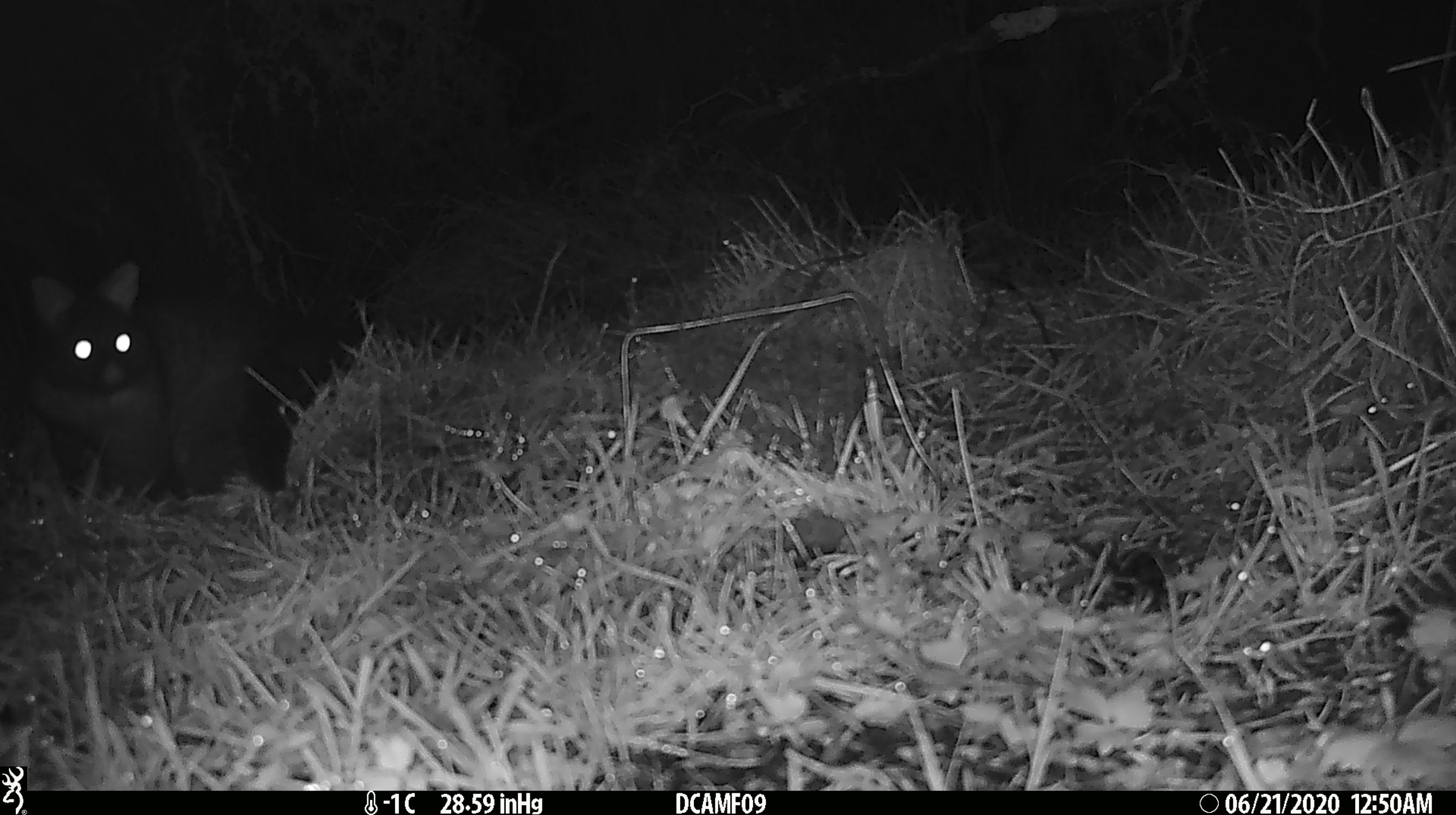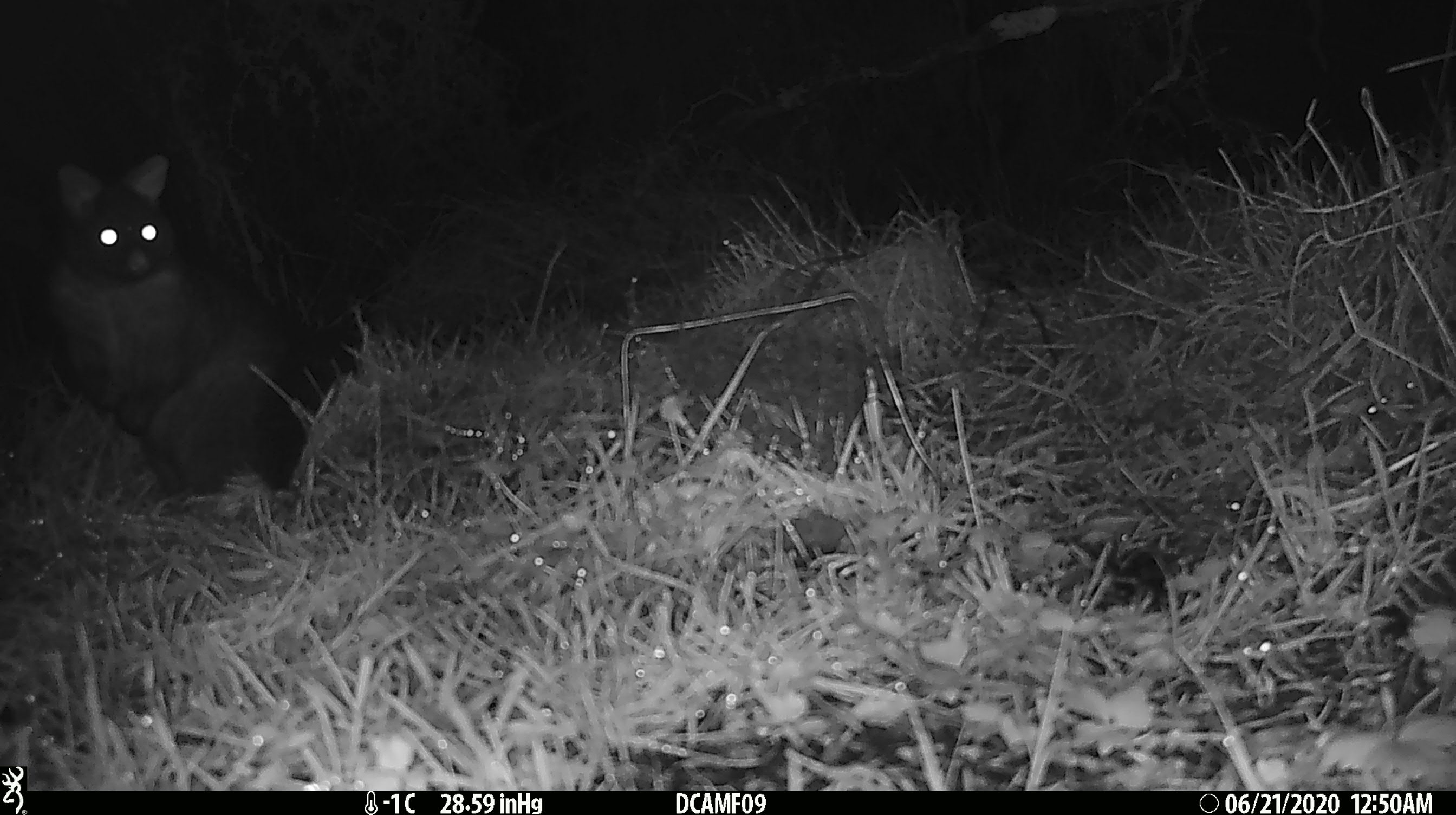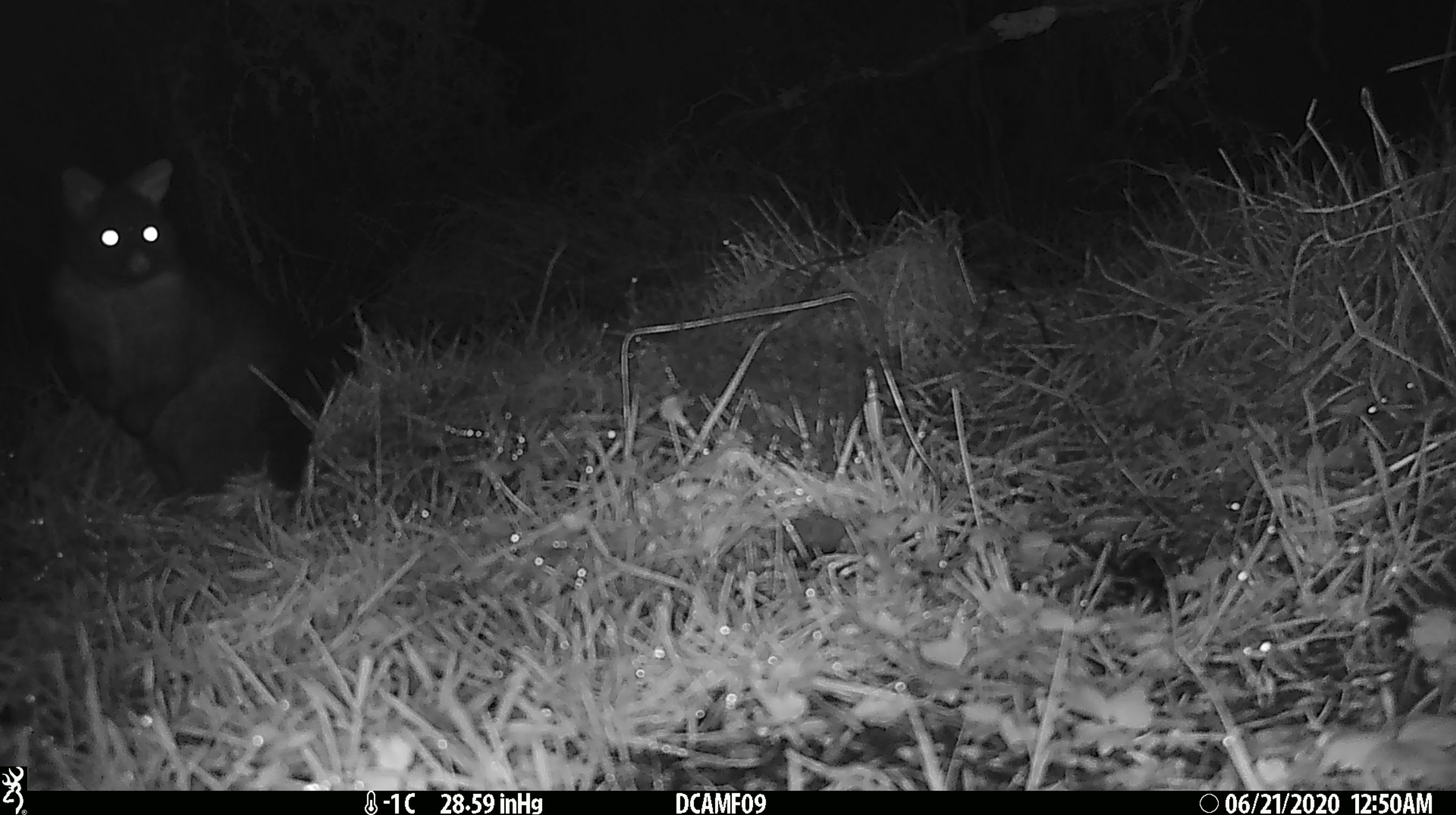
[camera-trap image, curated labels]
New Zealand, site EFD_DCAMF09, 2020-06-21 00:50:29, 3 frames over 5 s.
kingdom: Animalia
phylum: Chordata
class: Mammalia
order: Diprotodontia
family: Phalangeridae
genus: Trichosurus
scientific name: Trichosurus vulpecula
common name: common brushtail possum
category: possum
Possum (common brushtail possum) (Trichosurus vulpecula).